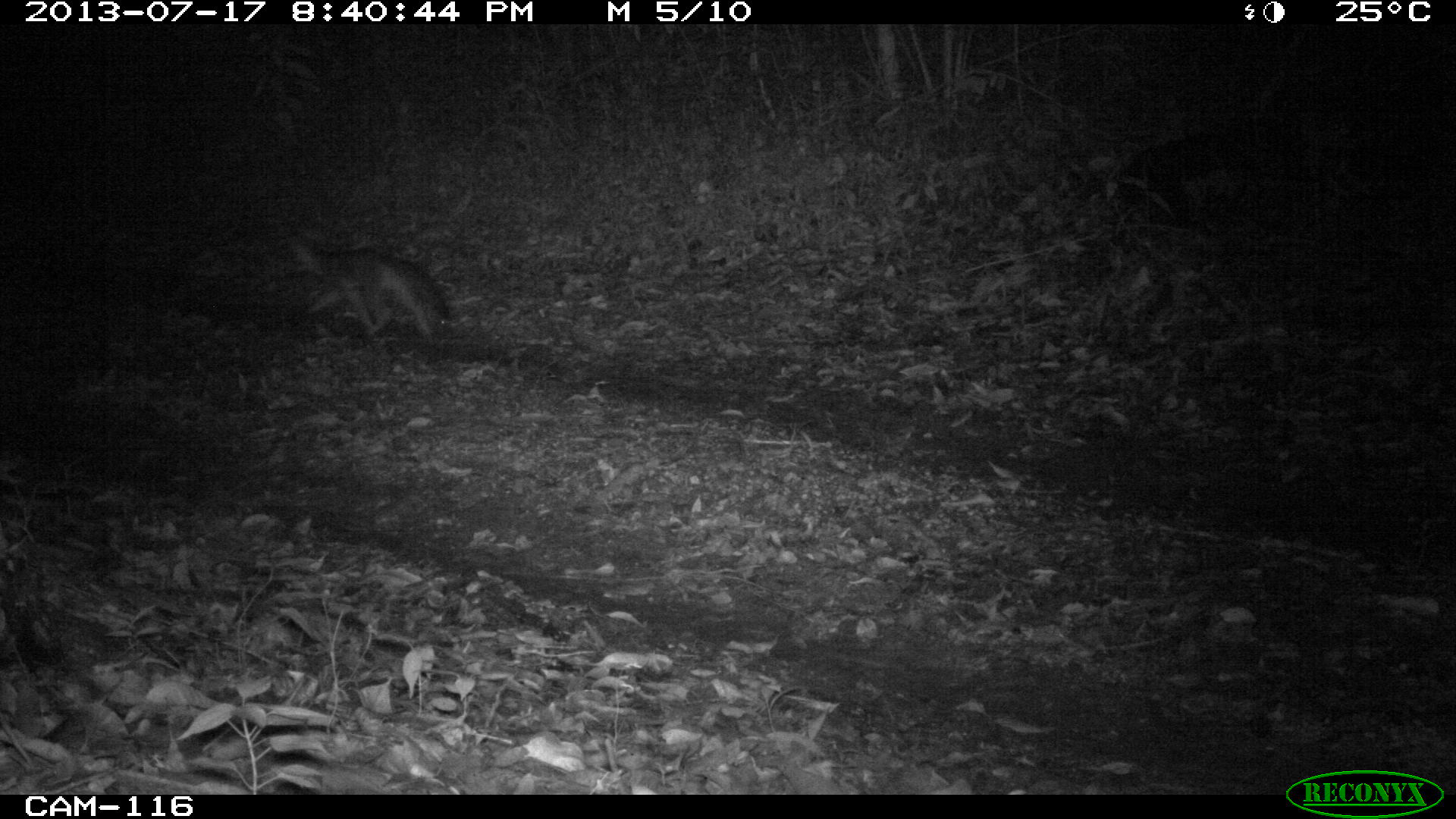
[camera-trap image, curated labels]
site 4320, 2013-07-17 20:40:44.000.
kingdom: Animalia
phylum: Chordata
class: Mammalia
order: Carnivora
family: Canidae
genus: Urocyon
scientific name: Urocyon cinereoargenteus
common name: gray fox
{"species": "Urocyon cinereoargenteus (gray fox)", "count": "1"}